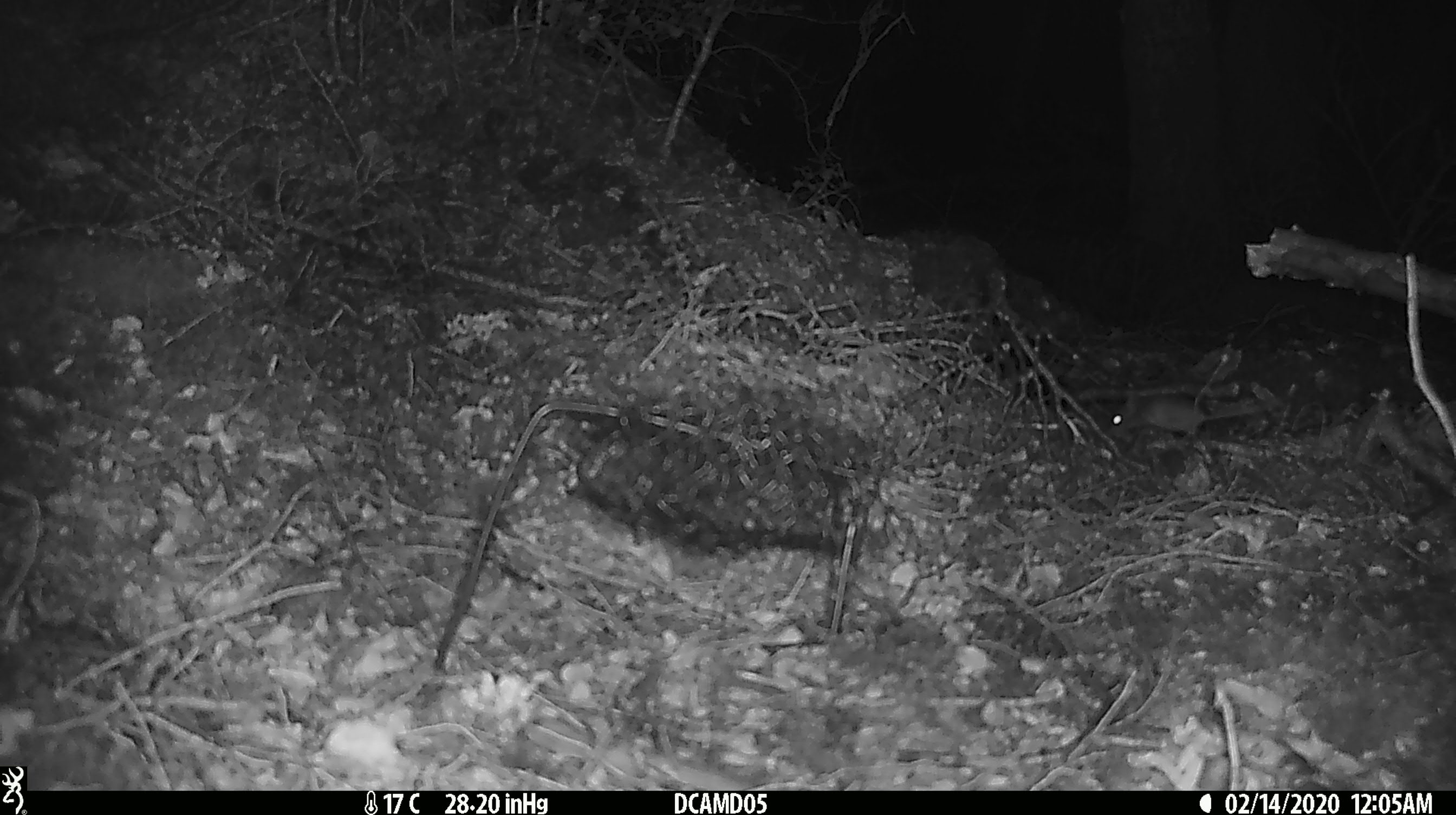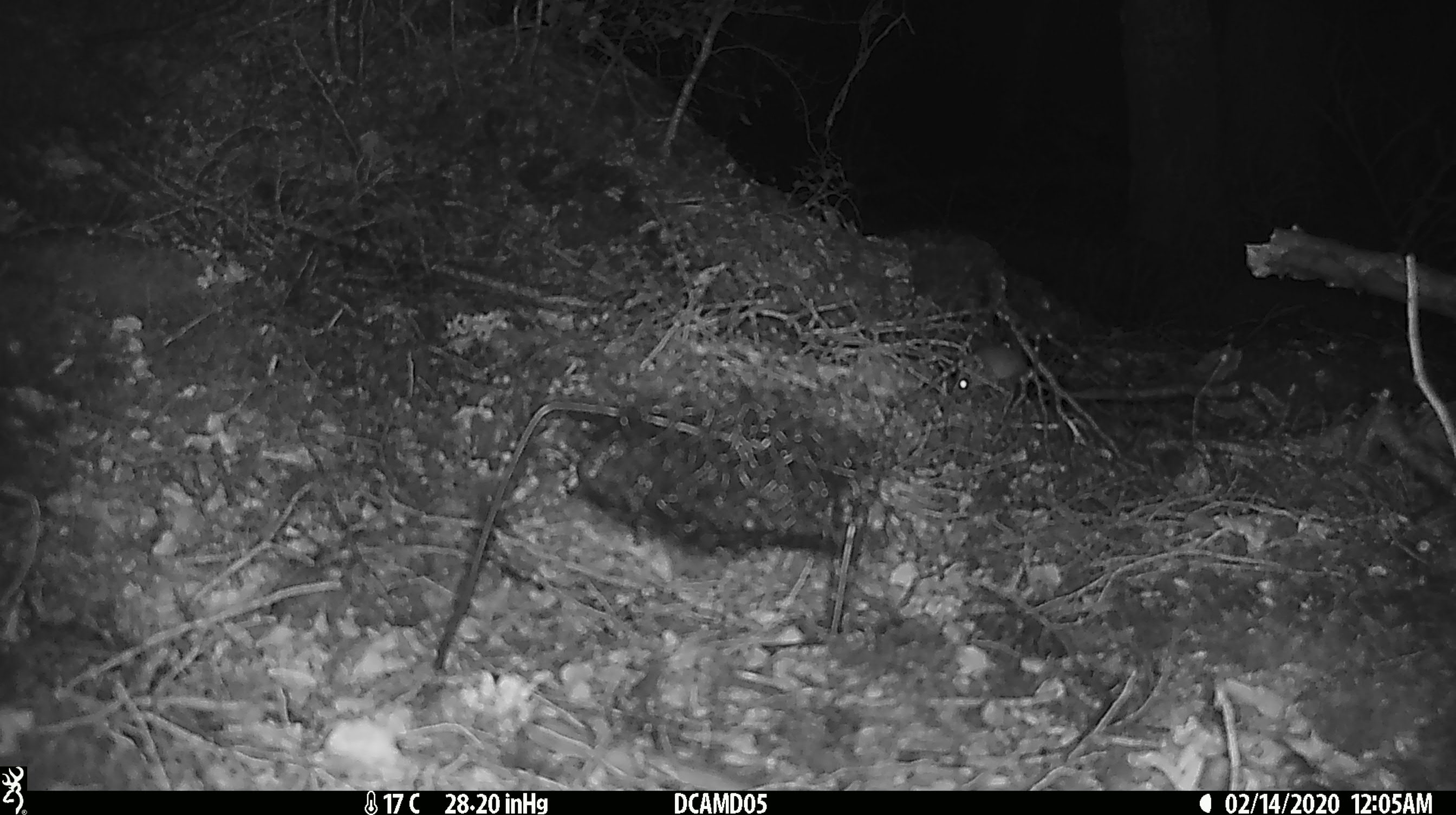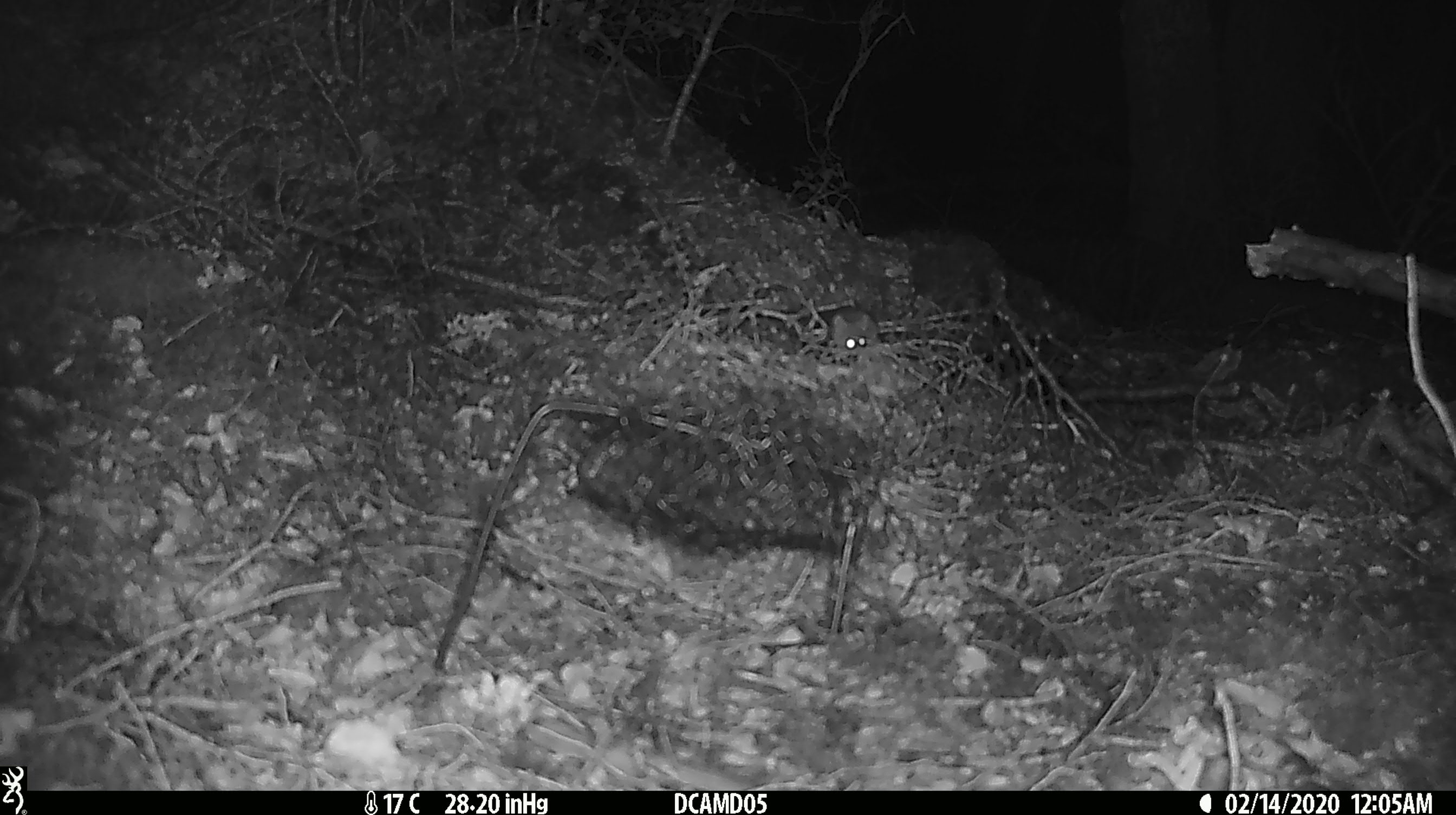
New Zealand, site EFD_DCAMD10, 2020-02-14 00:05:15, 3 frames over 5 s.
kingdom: Animalia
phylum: Chordata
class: Mammalia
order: Rodentia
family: Muridae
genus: Mus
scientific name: Mus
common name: mouse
Mouse (Mus).